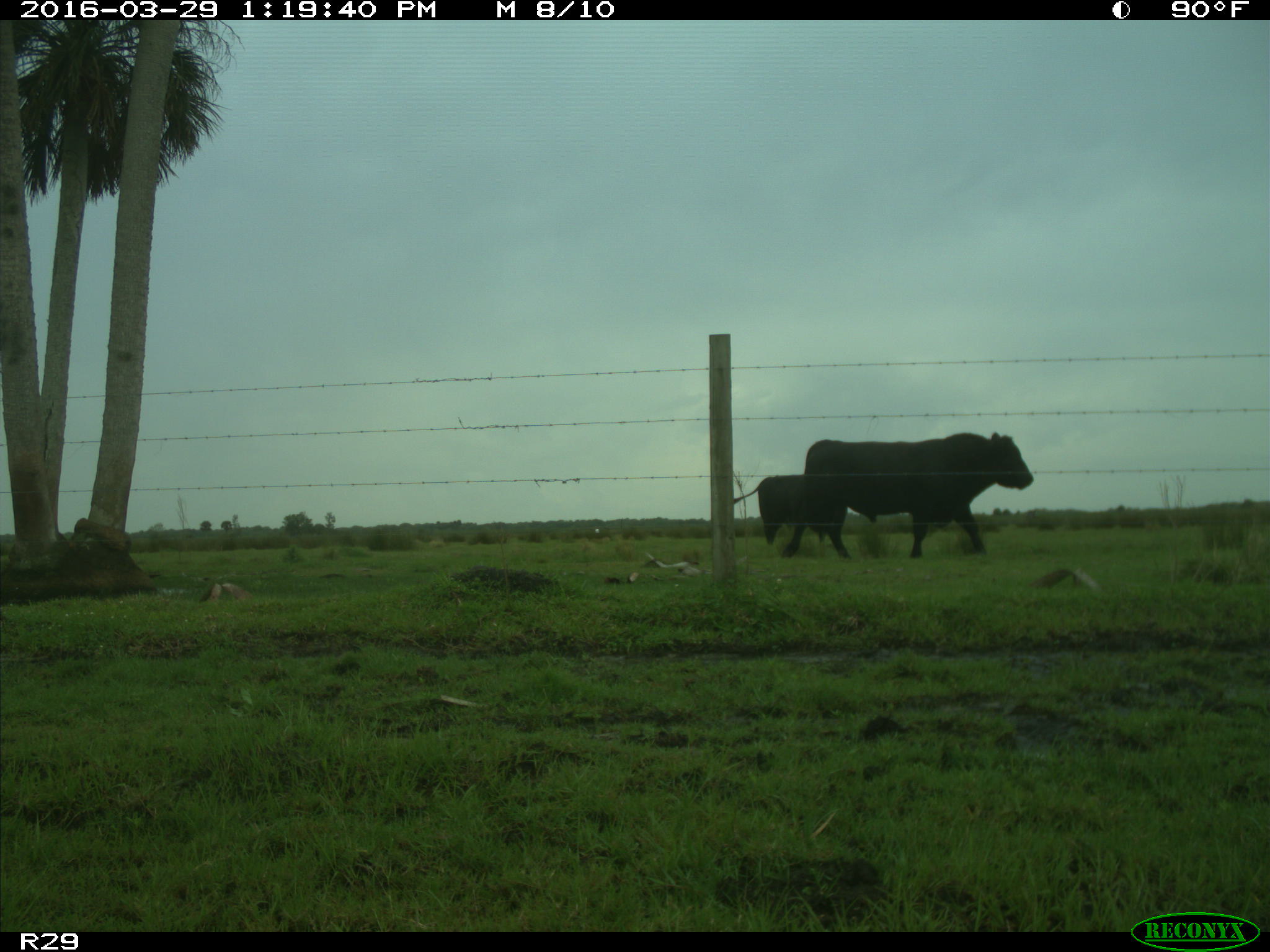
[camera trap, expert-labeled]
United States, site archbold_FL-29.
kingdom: Animalia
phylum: Chordata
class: Mammalia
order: Artiodactyla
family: Bovidae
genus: Bos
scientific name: Bos taurus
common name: domestic cow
Bos taurus (domestic cow).